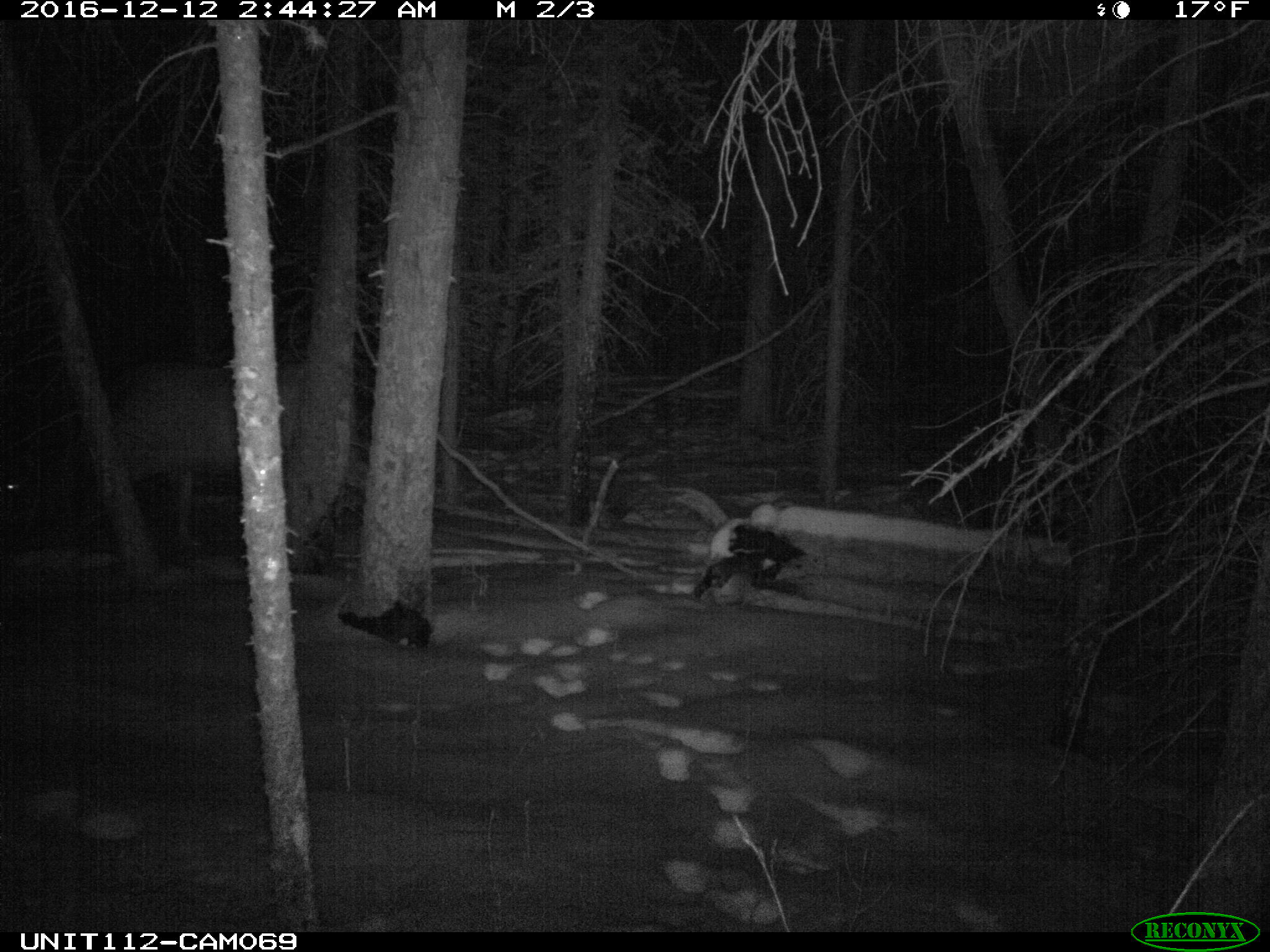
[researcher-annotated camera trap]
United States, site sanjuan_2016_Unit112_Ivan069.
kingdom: Animalia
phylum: Chordata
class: Mammalia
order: Artiodactyla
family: Cervidae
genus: Cervus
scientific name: Cervus elaphus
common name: red deer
Cervus elaphus (red deer).